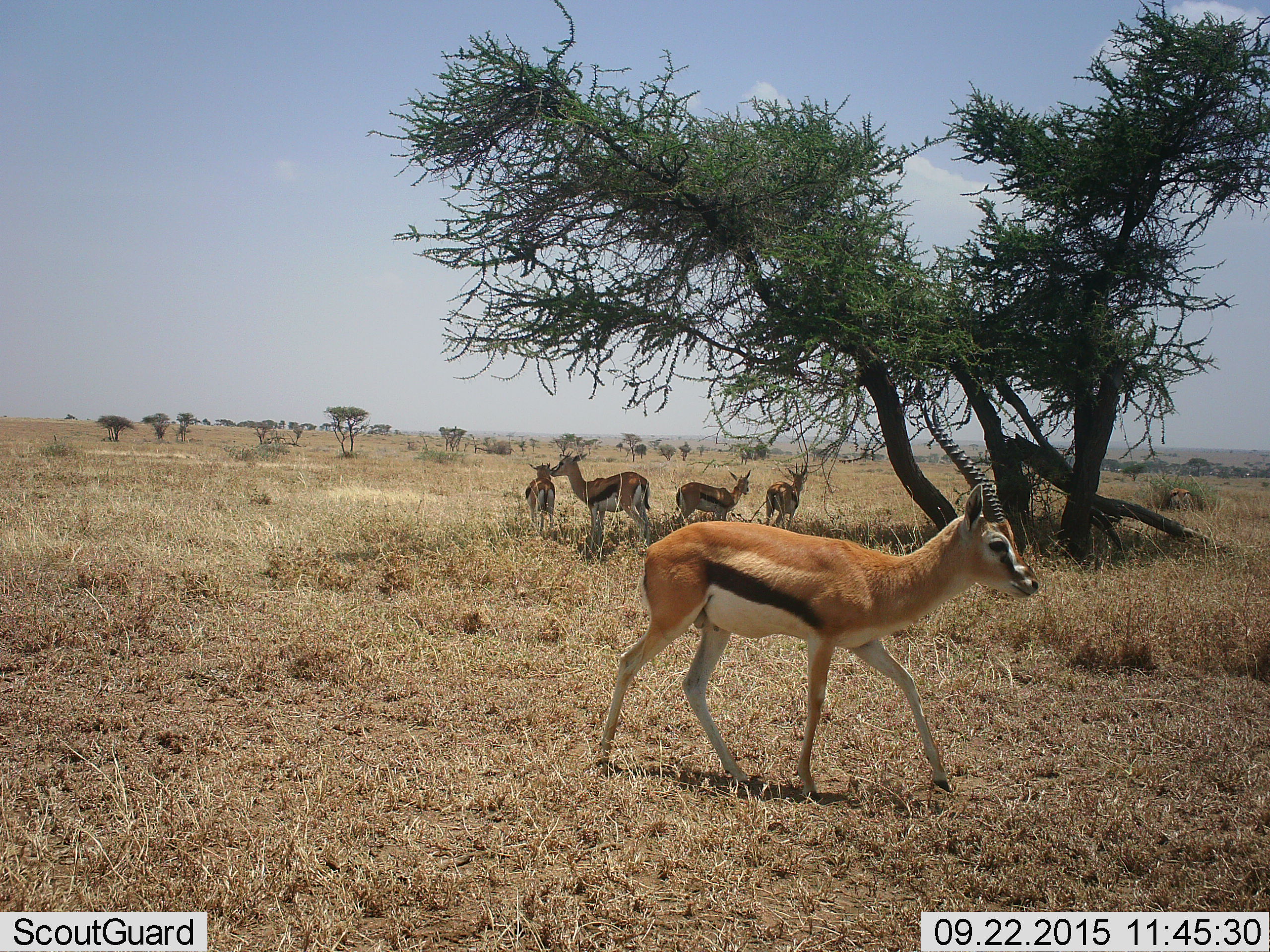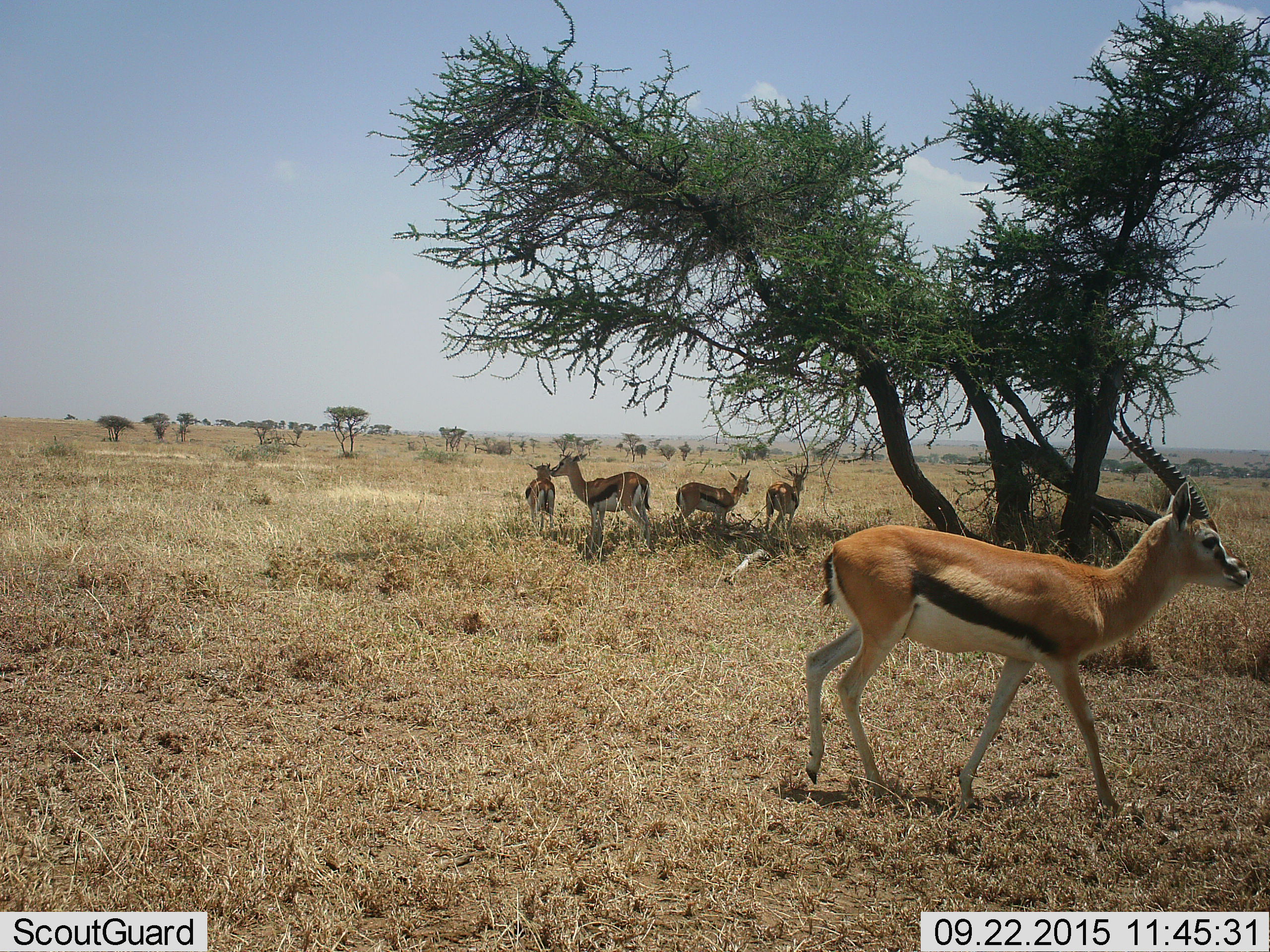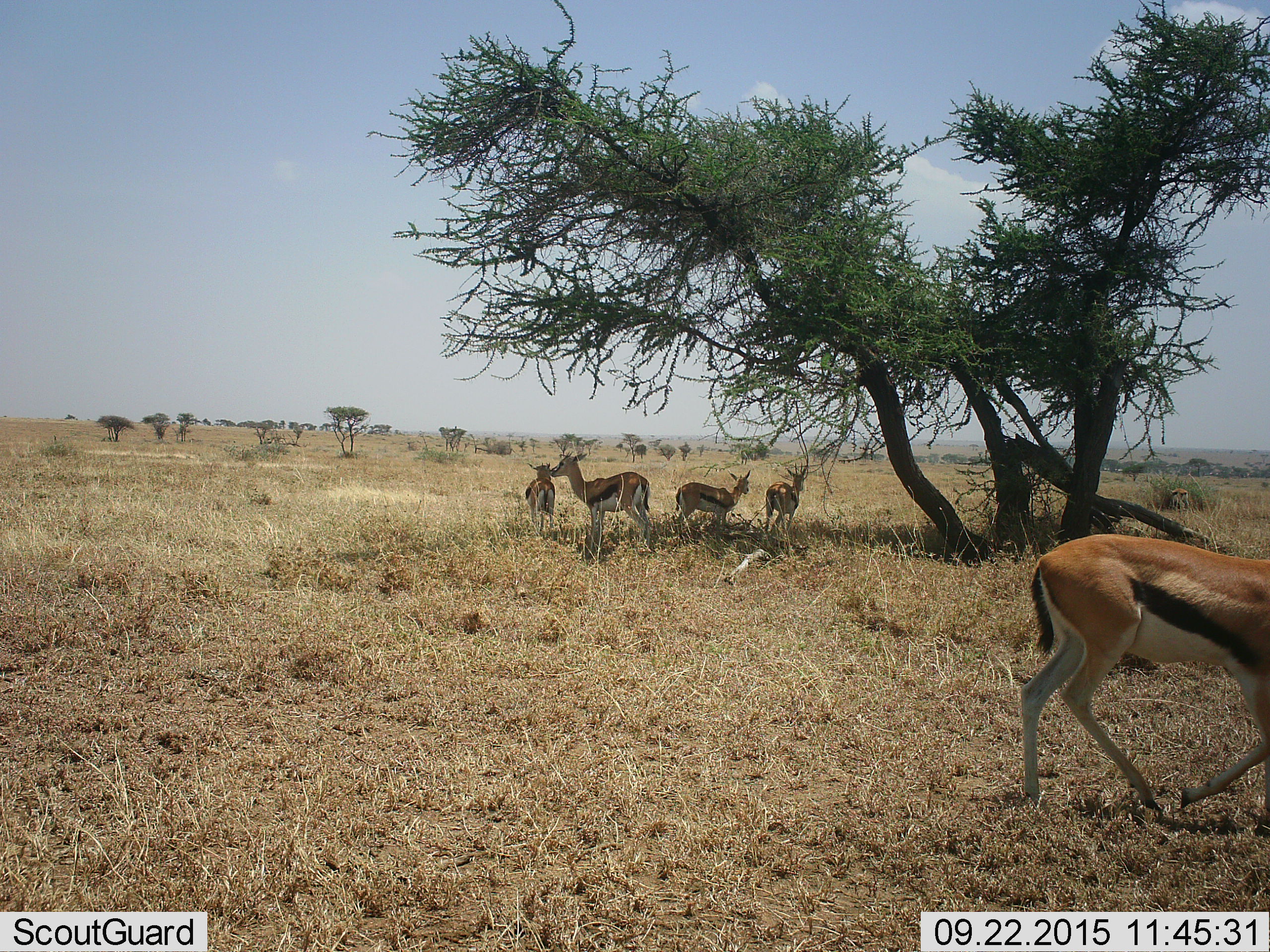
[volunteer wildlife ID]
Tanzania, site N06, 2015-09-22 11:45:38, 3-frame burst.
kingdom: Animalia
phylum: Chordata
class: Mammalia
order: Artiodactyla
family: Bovidae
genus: Eudorcas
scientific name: Eudorcas thomsonii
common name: thomson's gazelle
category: gazellethomsons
Gazellethomsons (thomson's gazelle) (Eudorcas thomsonii), count 5. Behavior (volunteer vote fractions): standing 88%, resting 0%, moving 75%, interacting 0%. Young present (vote fraction): 0%. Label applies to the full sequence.